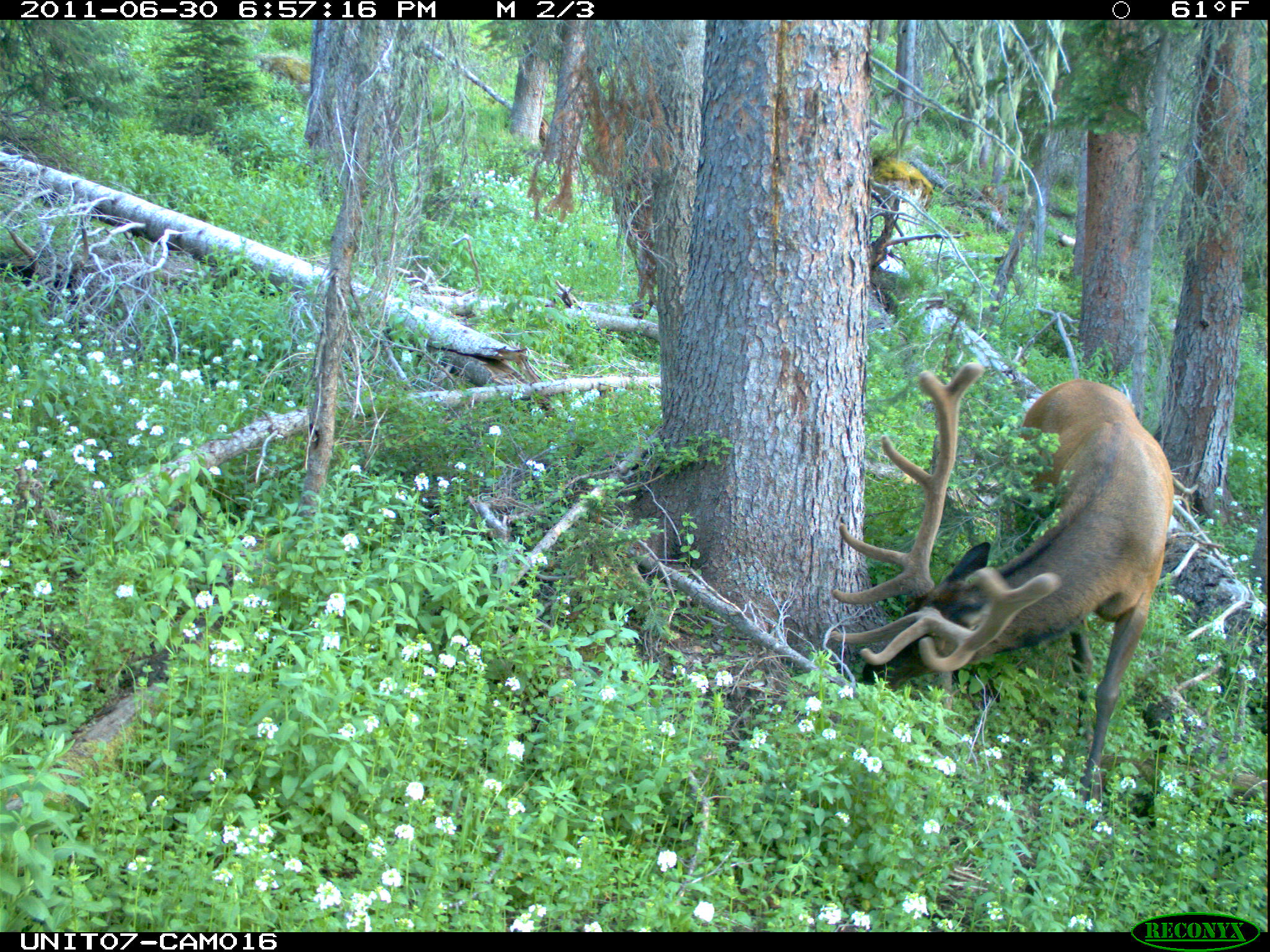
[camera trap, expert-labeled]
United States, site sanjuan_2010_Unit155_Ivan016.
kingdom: Animalia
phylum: Chordata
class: Mammalia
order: Artiodactyla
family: Cervidae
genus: Cervus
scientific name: Cervus elaphus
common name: red deer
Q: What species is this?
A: Cervus elaphus (red deer).